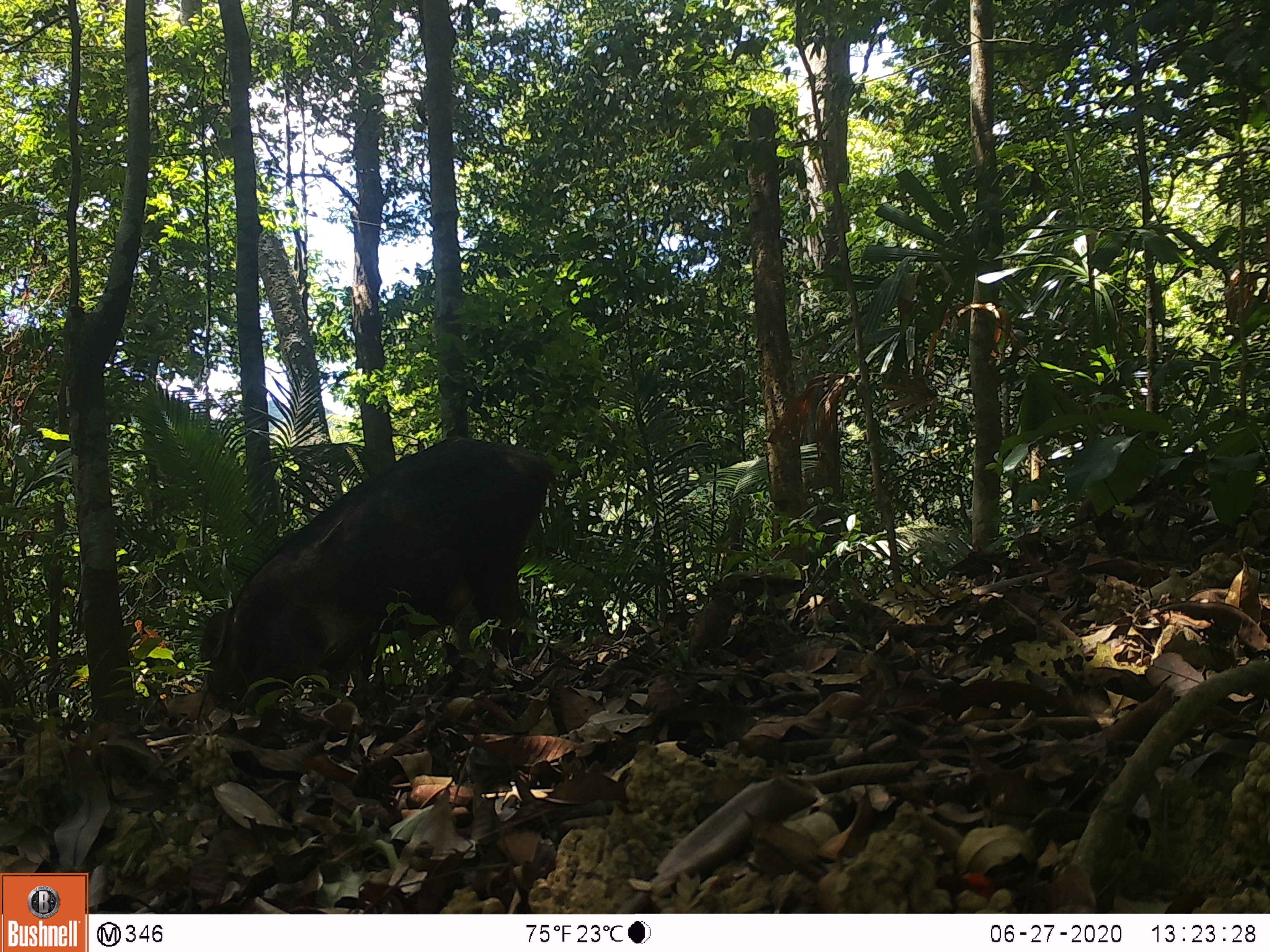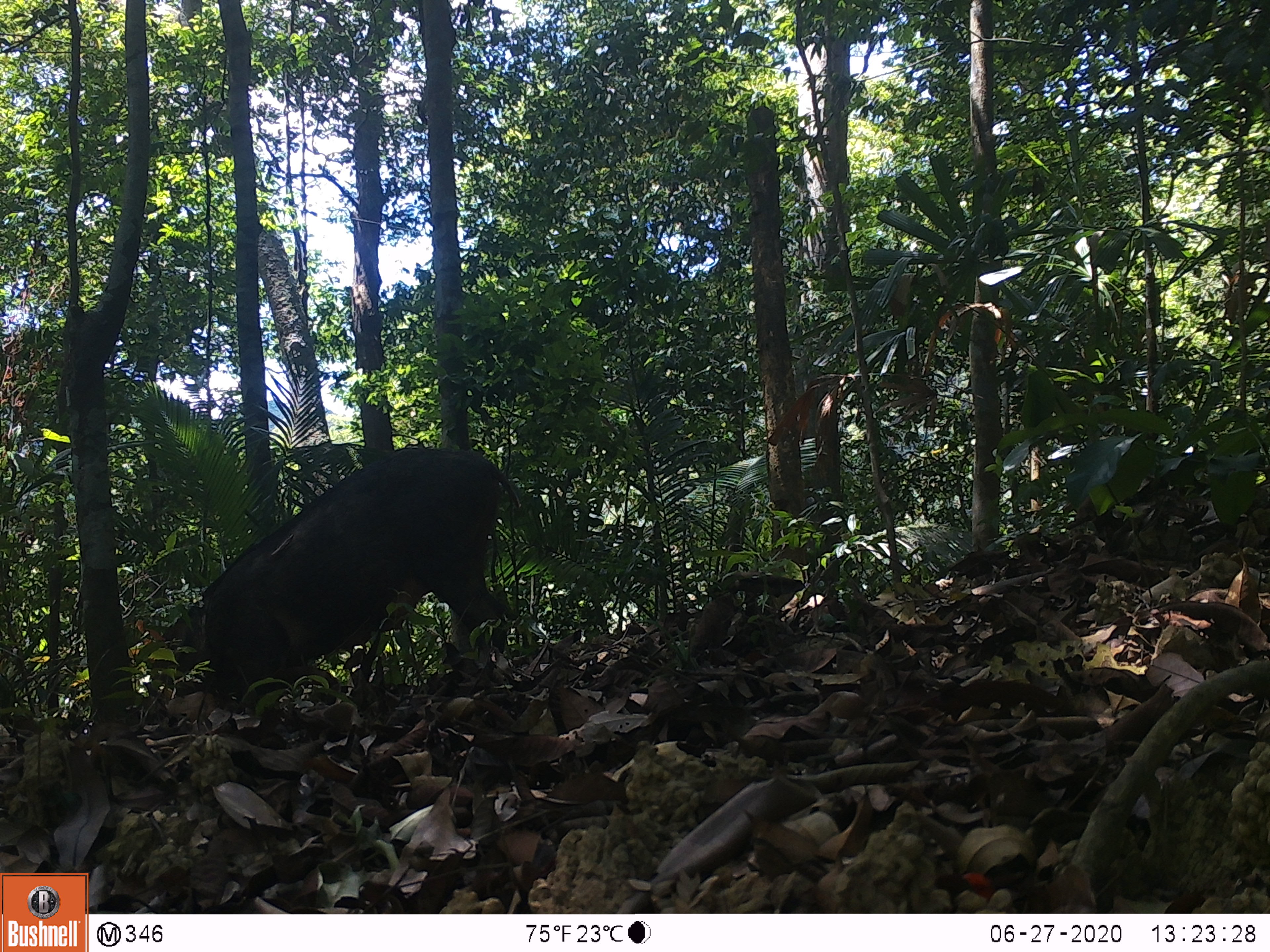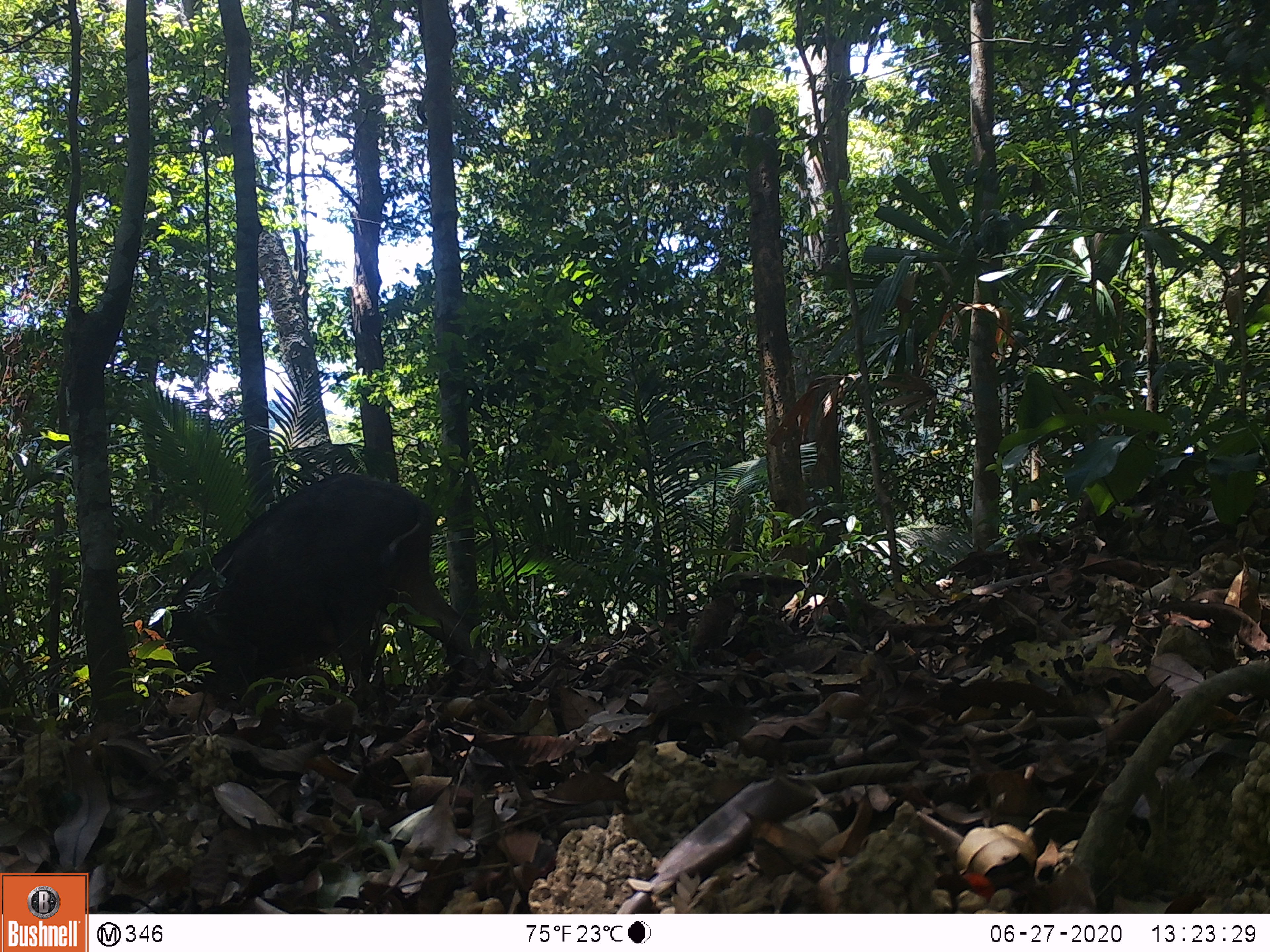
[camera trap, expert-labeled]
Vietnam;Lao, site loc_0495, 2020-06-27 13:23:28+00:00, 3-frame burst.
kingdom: Animalia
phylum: Chordata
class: Mammalia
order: Artiodactyla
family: Suidae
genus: Sus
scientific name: Sus scrofa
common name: eurasian wild pig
Eurasian wild pig (Sus scrofa). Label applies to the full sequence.